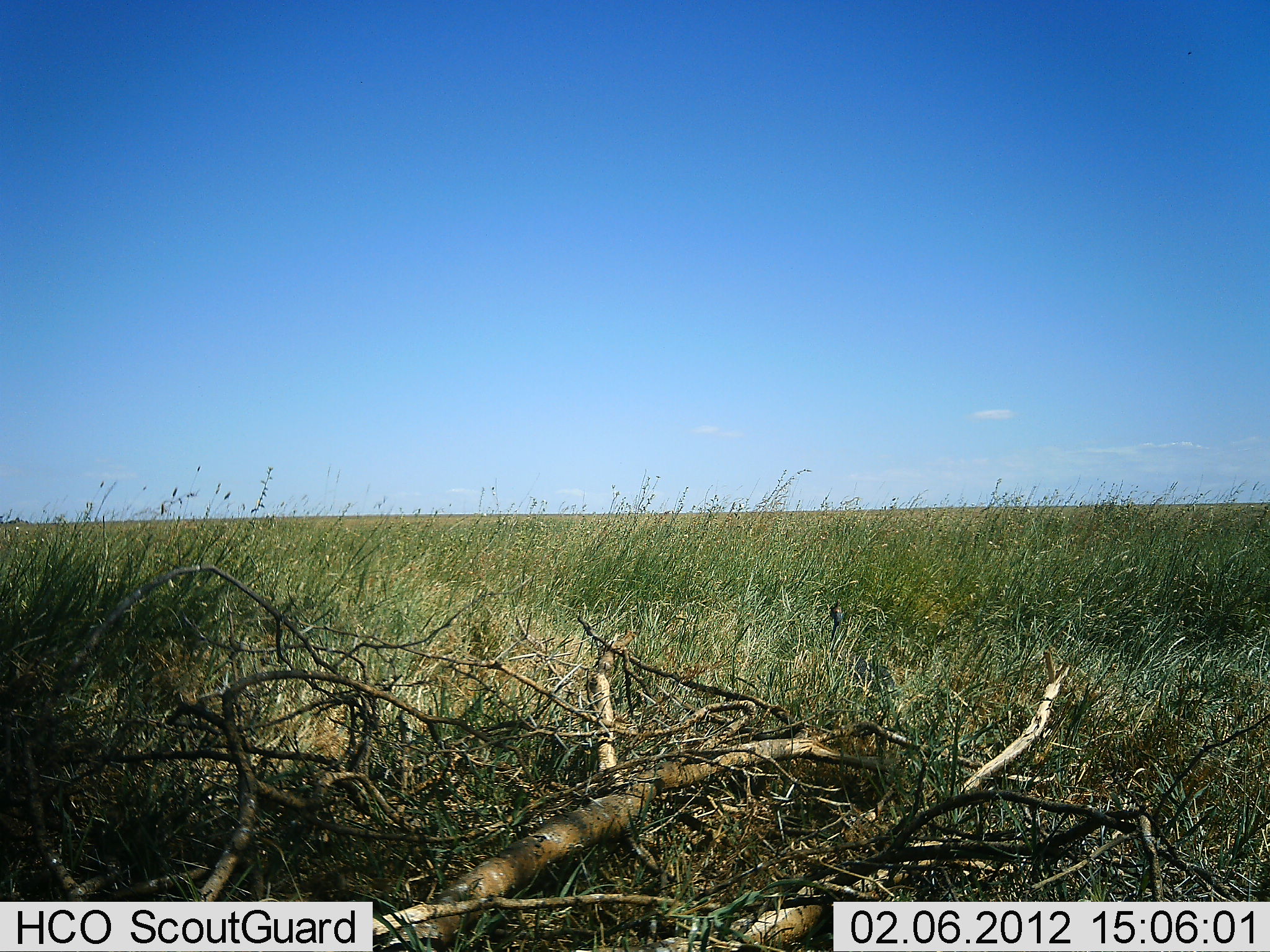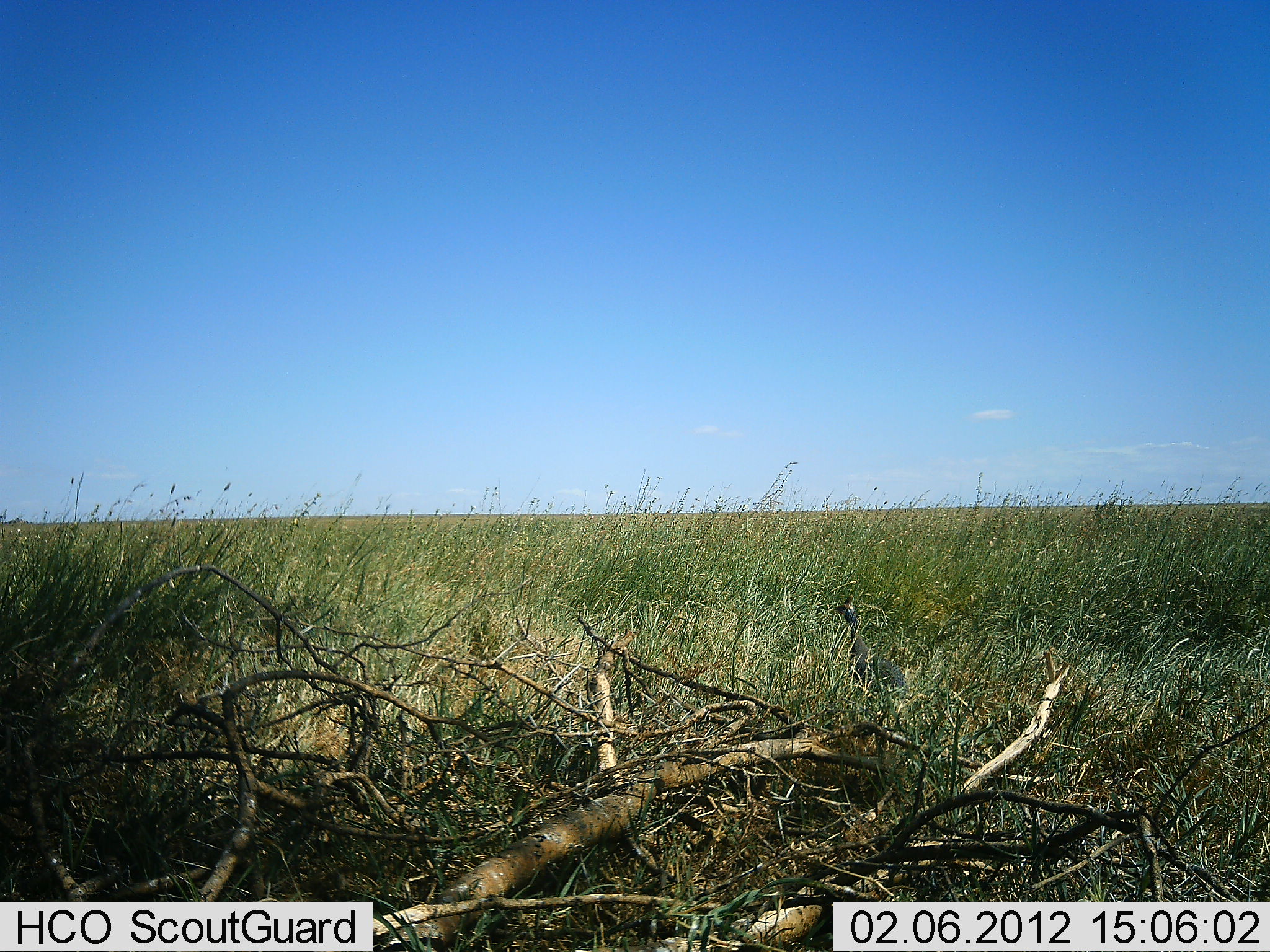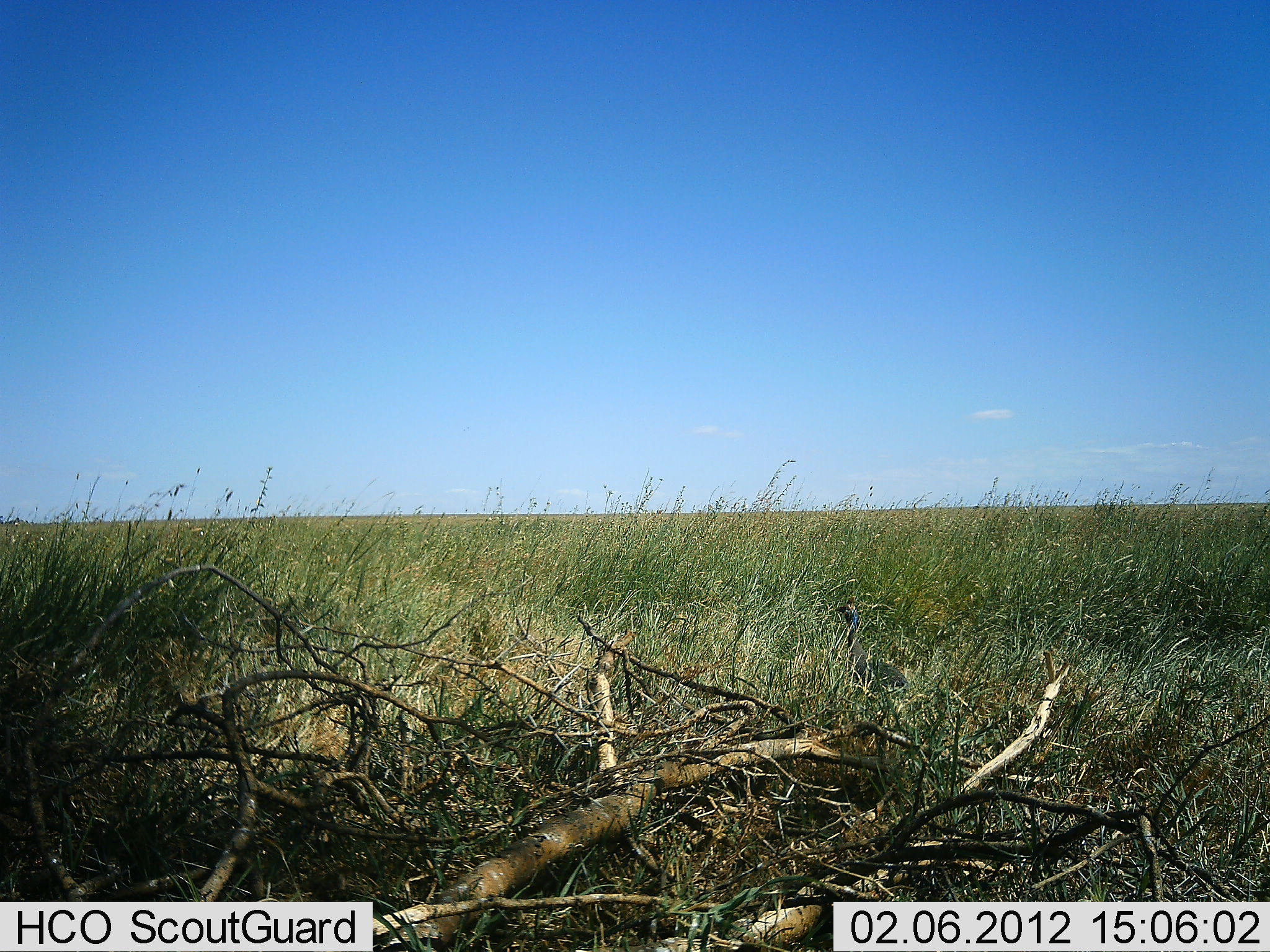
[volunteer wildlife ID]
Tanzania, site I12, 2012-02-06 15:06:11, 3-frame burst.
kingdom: Animalia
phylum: Chordata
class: Aves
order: Galliformes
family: Numididae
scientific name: Numididae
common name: guinea fowl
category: guineafowl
Guineafowl (guinea fowl) (Numididae), count 1. Behavior (volunteer vote fractions): standing 56%, resting 0%, moving 44%, interacting 0%. Young present (vote fraction): 0%. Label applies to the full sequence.